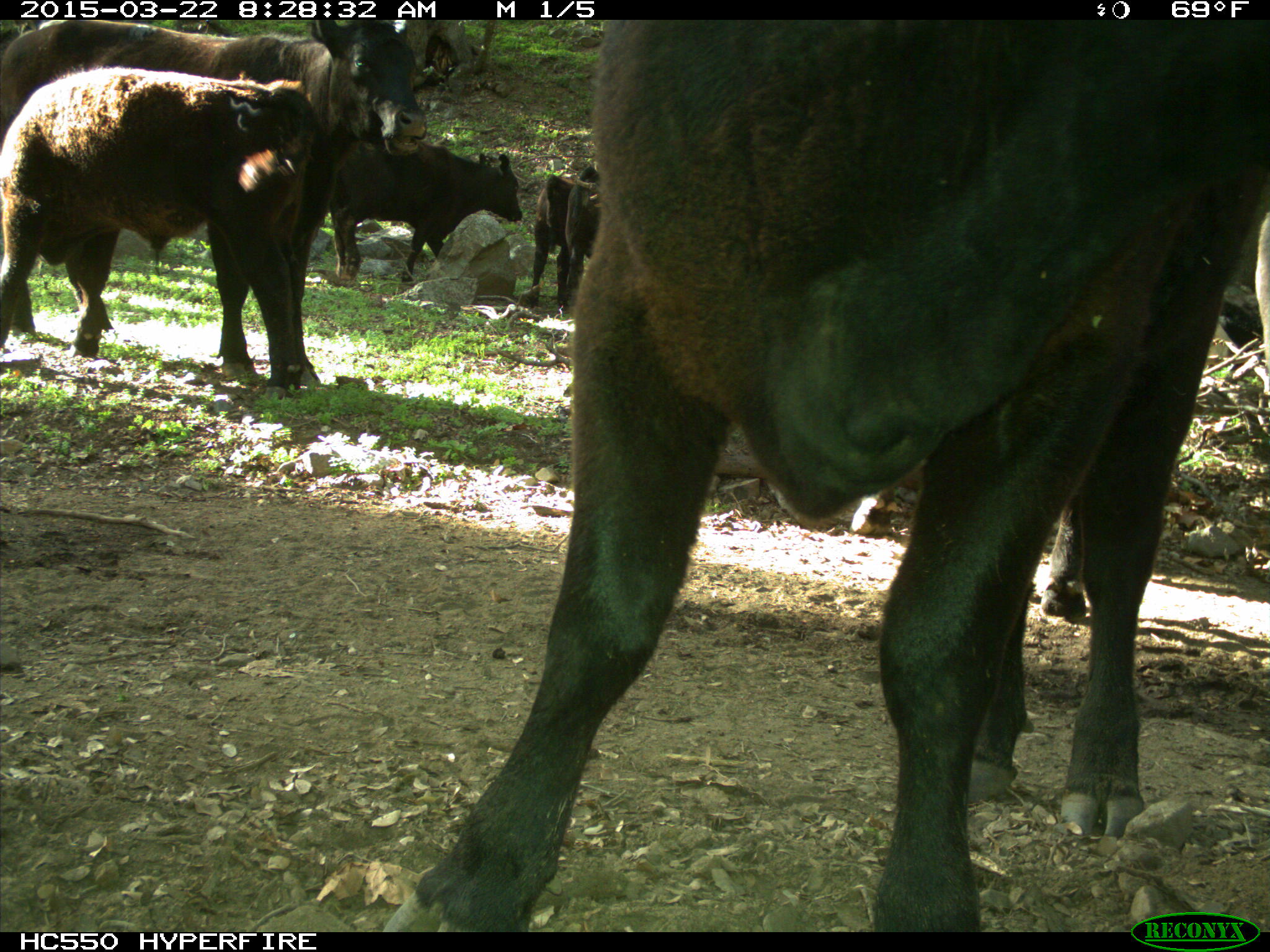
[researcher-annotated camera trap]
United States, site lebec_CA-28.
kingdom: Animalia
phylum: Chordata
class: Mammalia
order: Artiodactyla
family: Bovidae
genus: Bos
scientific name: Bos taurus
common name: domestic cow